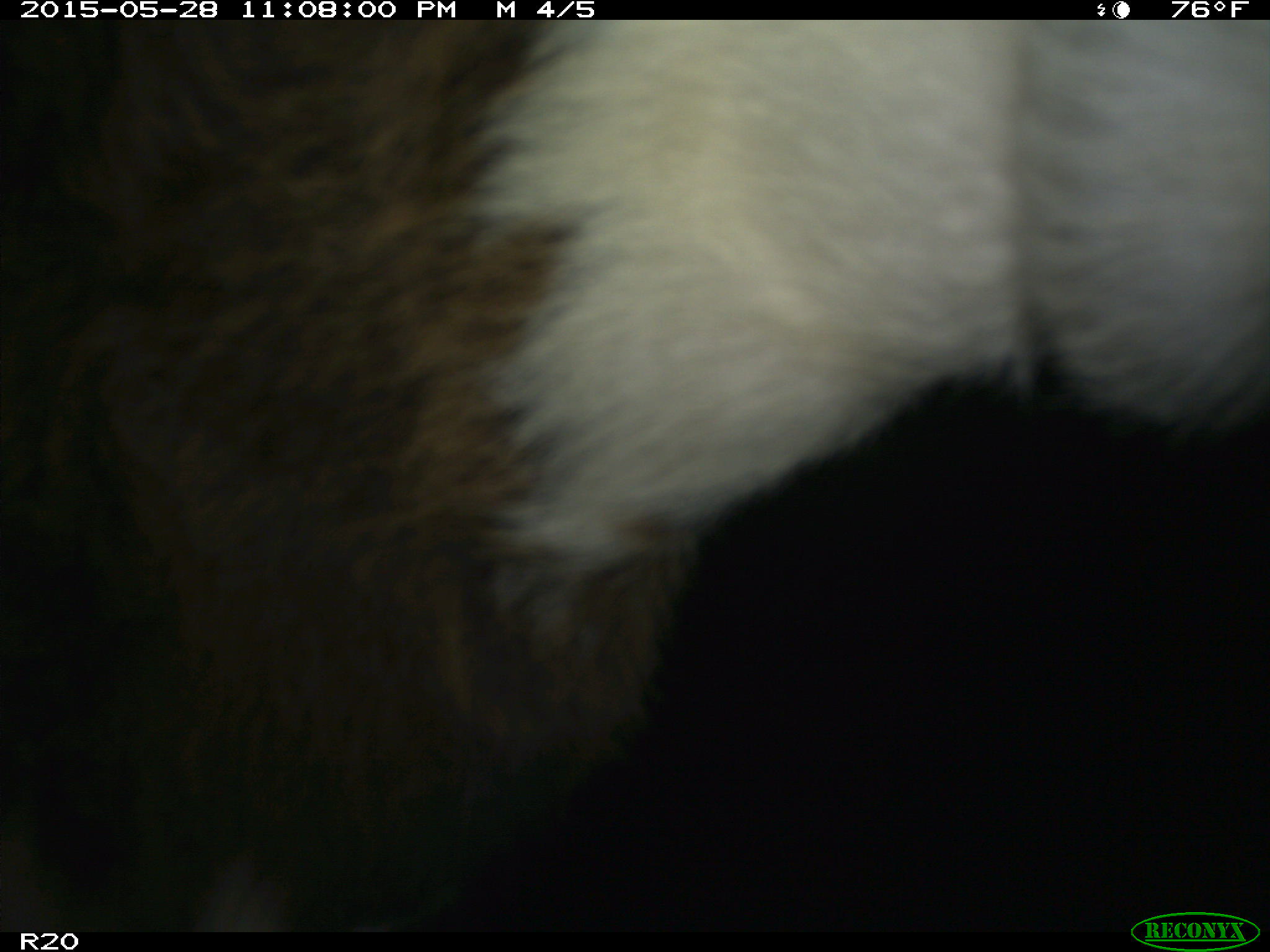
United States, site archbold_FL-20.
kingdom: Animalia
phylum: Chordata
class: Mammalia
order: Artiodactyla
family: Bovidae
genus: Bos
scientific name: Bos taurus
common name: domestic cow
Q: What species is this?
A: Bos taurus (domestic cow).